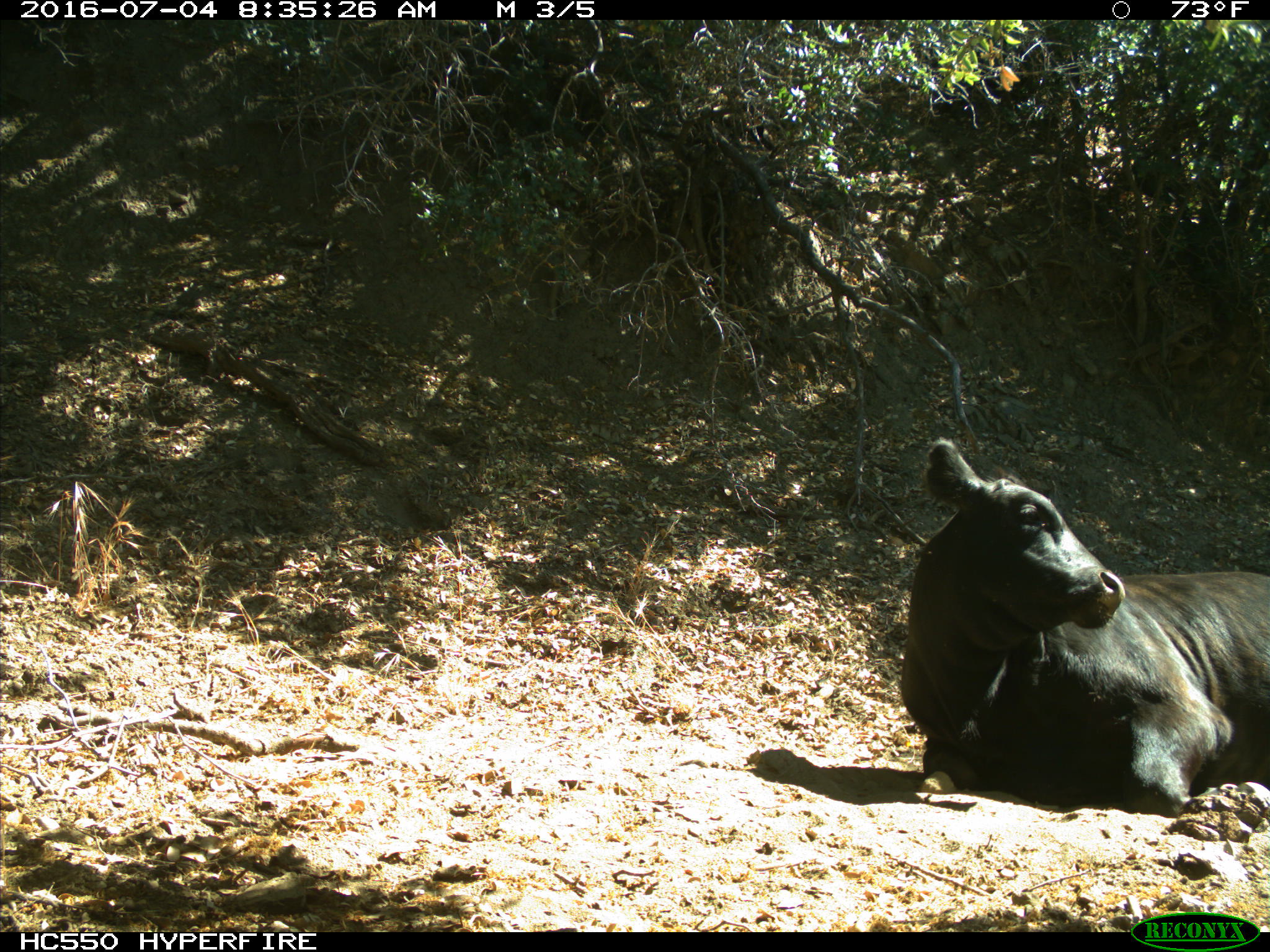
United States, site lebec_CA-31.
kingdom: Animalia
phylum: Chordata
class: Mammalia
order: Artiodactyla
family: Bovidae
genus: Bos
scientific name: Bos taurus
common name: domestic cow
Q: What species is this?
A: Bos taurus (domestic cow).